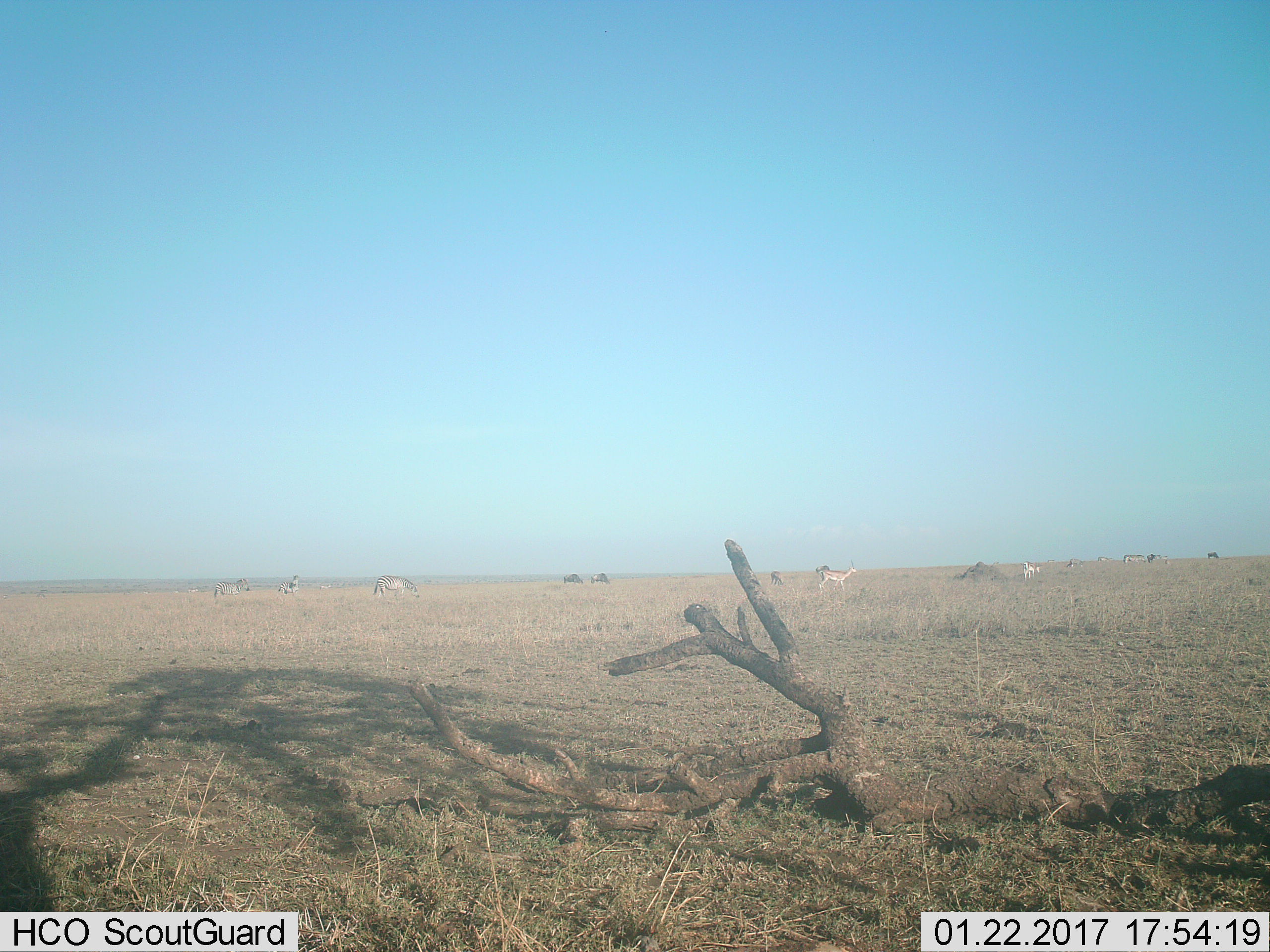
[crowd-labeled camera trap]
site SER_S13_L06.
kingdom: Animalia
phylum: Chordata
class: Mammalia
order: Artiodactyla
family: Bovidae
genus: Nanger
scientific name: Nanger granti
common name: grant's gazelle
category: gazellegrants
Gazellegrants (grant's gazelle) (Nanger granti), count 3. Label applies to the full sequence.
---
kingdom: Animalia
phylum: Chordata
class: Mammalia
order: Artiodactyla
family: Bovidae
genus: Connochaetes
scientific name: Connochaetes taurinus taurinus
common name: blue wildebeest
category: wildebeestblue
Wildebeestblue (blue wildebeest) (Connochaetes taurinus taurinus), count 5. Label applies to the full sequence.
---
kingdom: Animalia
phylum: Chordata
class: Mammalia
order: Perissodactyla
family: Equidae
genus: Equus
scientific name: Equus quagga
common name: plains zebra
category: zebraplains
Zebraplains (plains zebra) (Equus quagga), count 3. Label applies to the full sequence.